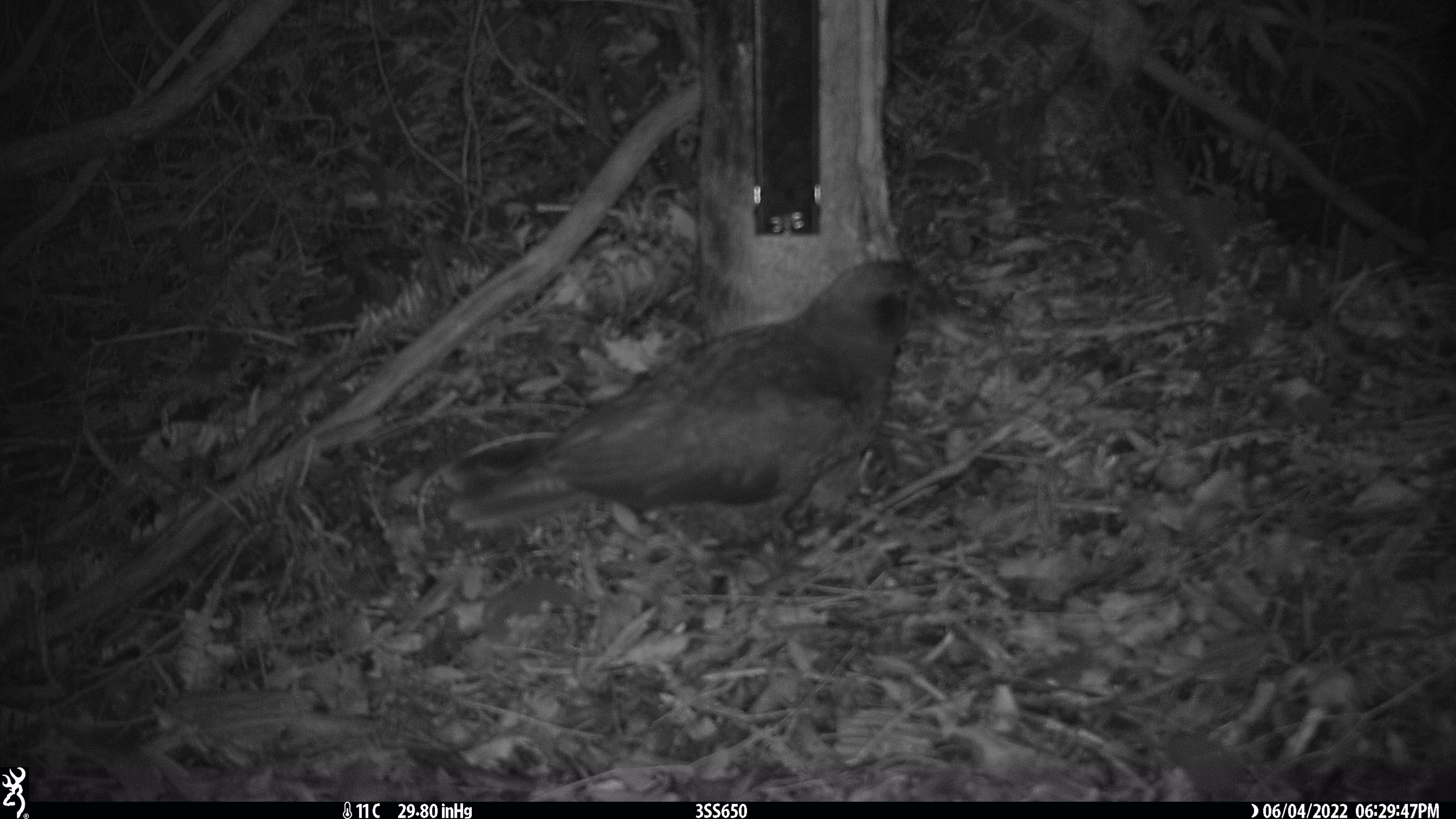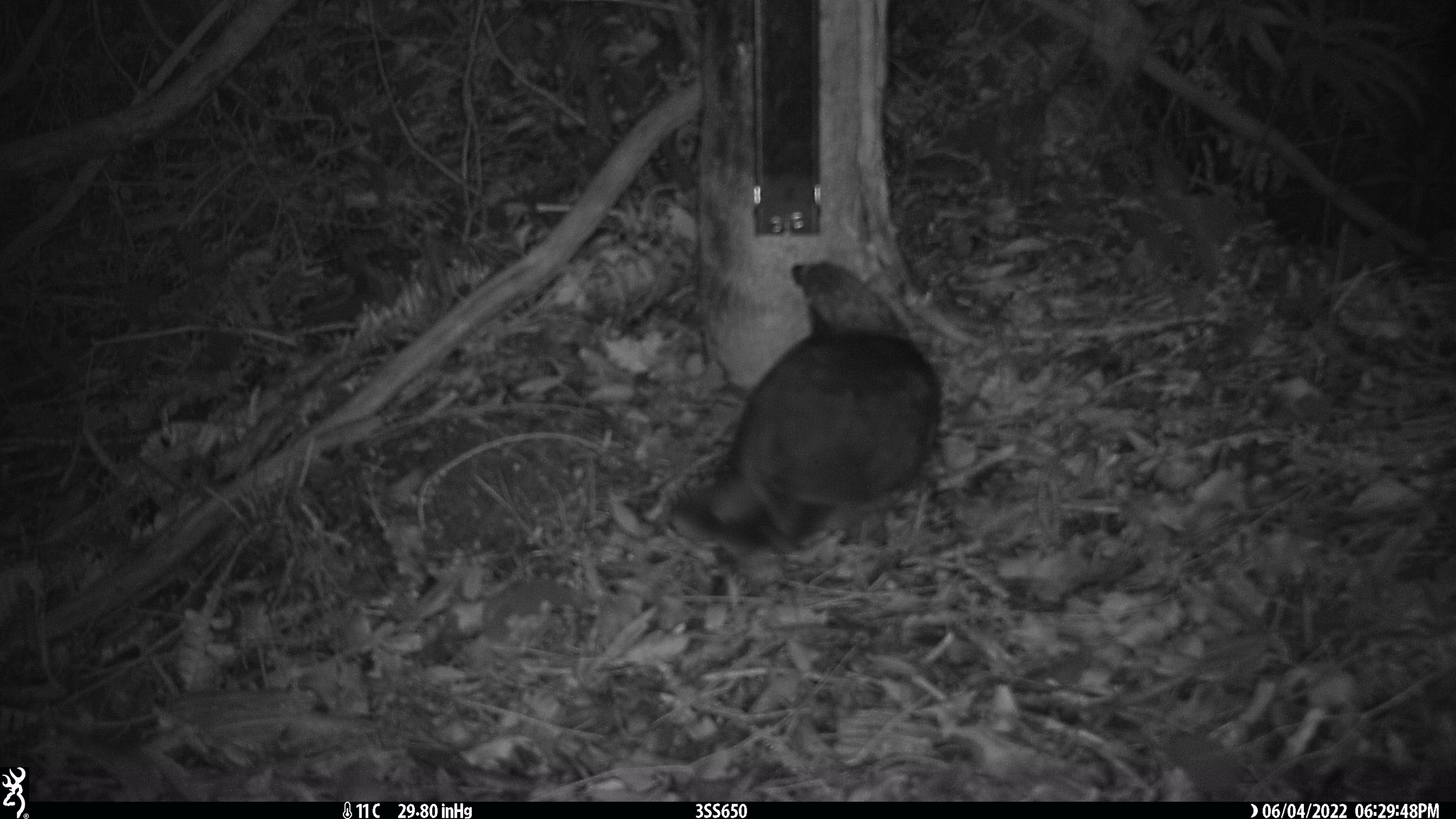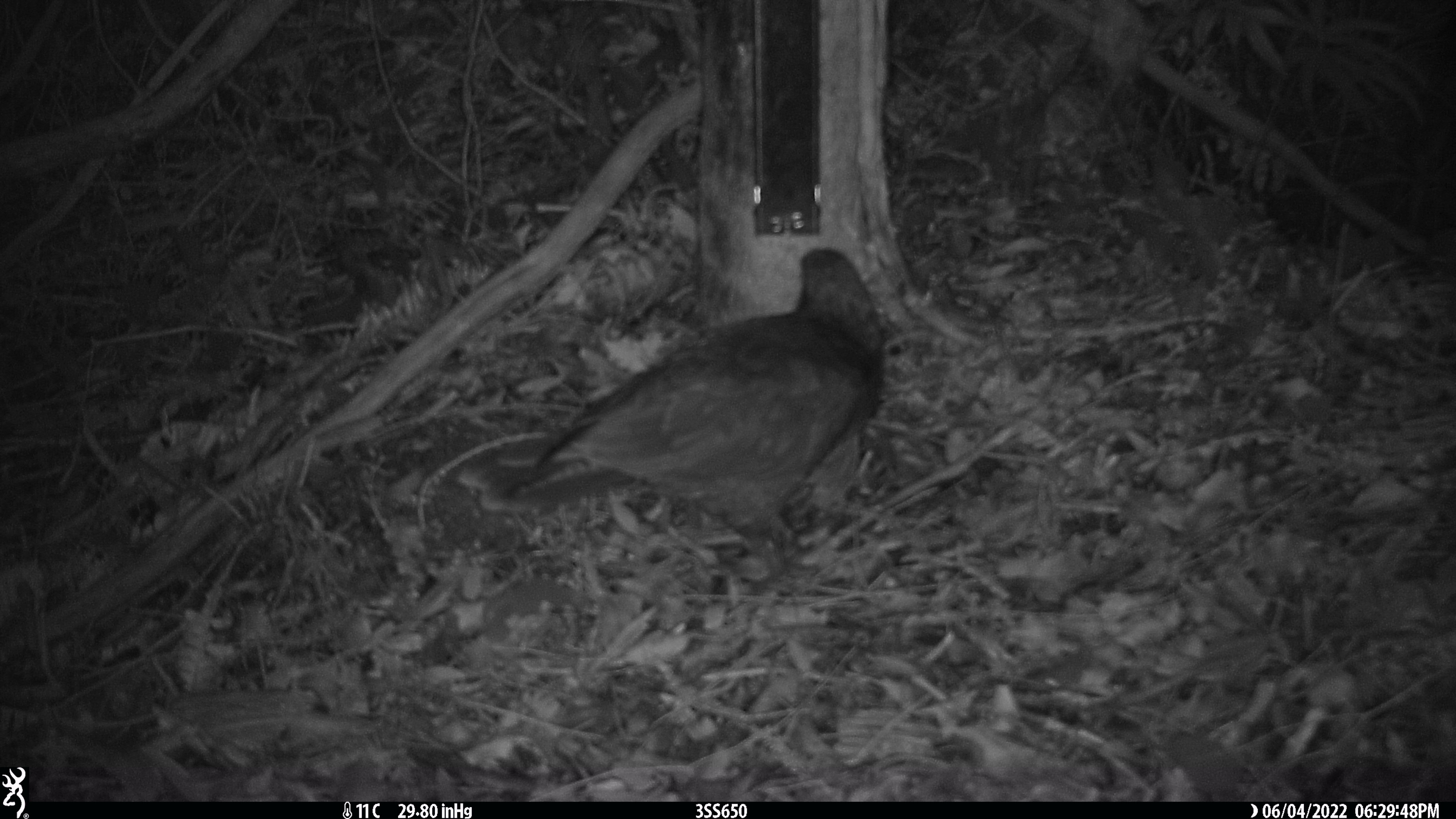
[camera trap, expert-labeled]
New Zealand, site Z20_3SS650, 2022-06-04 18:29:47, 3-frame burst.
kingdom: Animalia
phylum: Chordata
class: Aves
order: Psittaciformes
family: Strigopidae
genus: Nestor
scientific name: Nestor notabilis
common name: kea